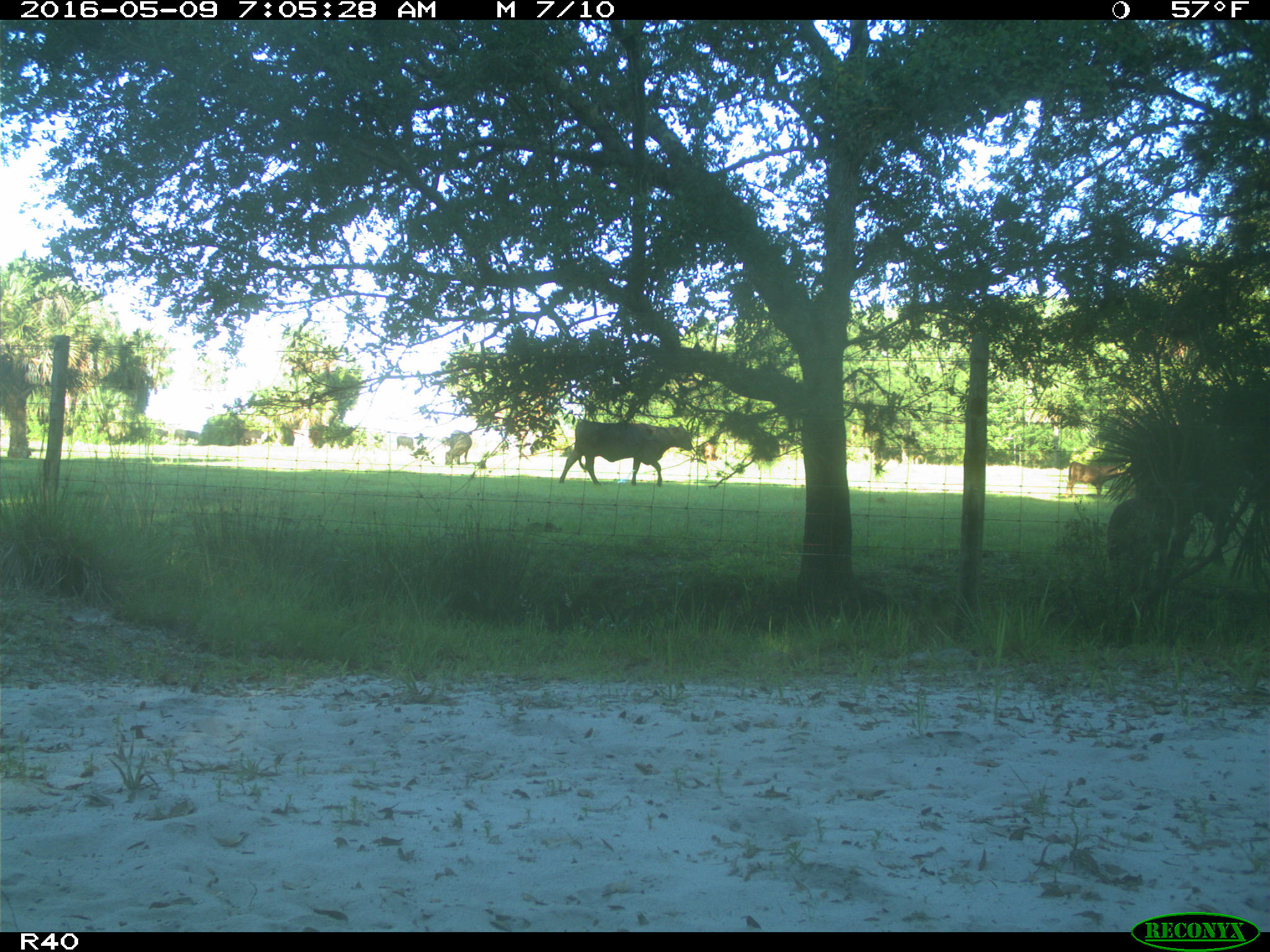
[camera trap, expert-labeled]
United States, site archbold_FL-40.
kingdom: Animalia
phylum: Chordata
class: Mammalia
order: Artiodactyla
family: Bovidae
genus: Bos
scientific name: Bos taurus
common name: domestic cow